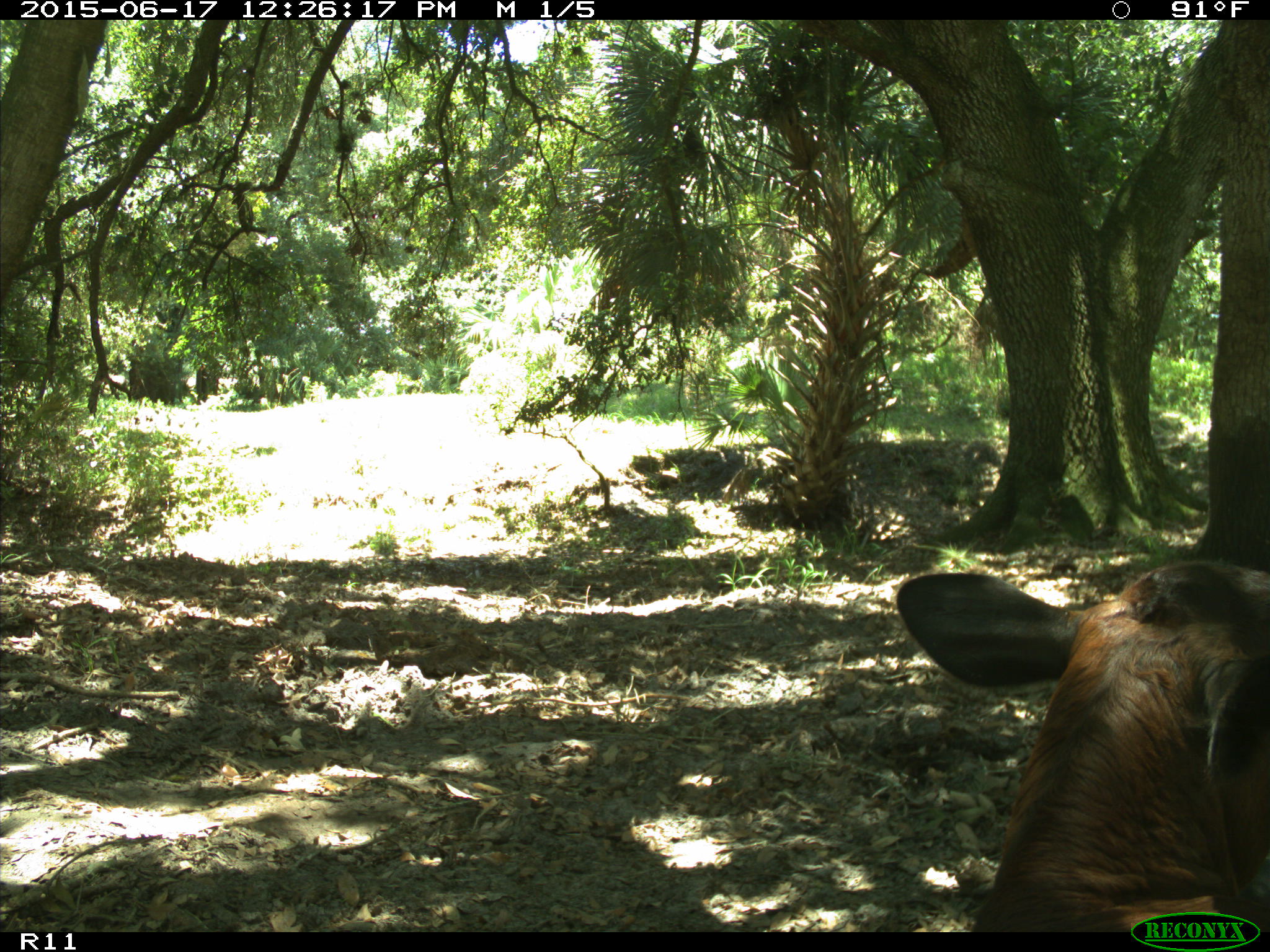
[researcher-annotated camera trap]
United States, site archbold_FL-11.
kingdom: Animalia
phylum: Chordata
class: Mammalia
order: Artiodactyla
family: Bovidae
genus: Bos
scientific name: Bos taurus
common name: domestic cow